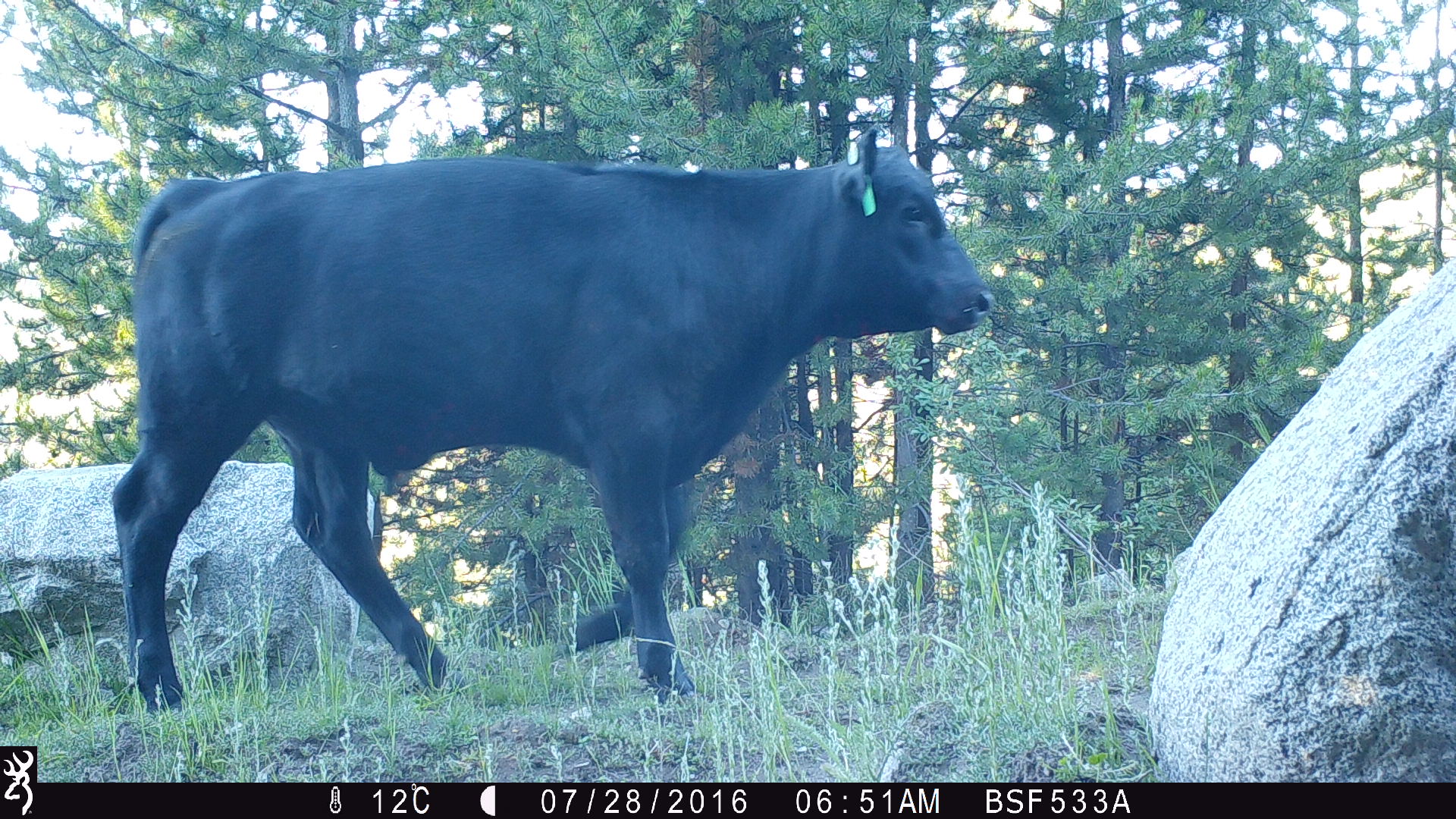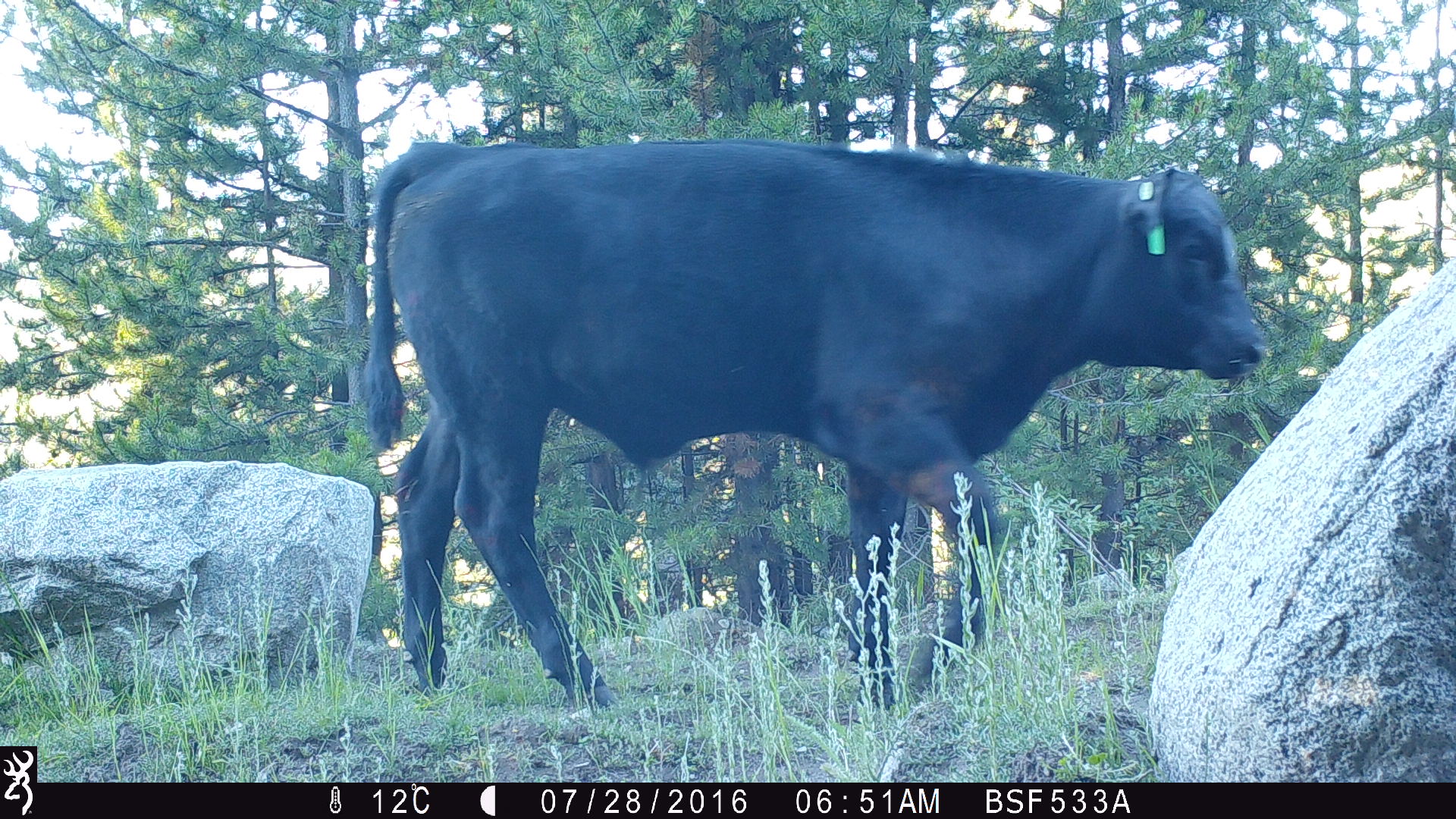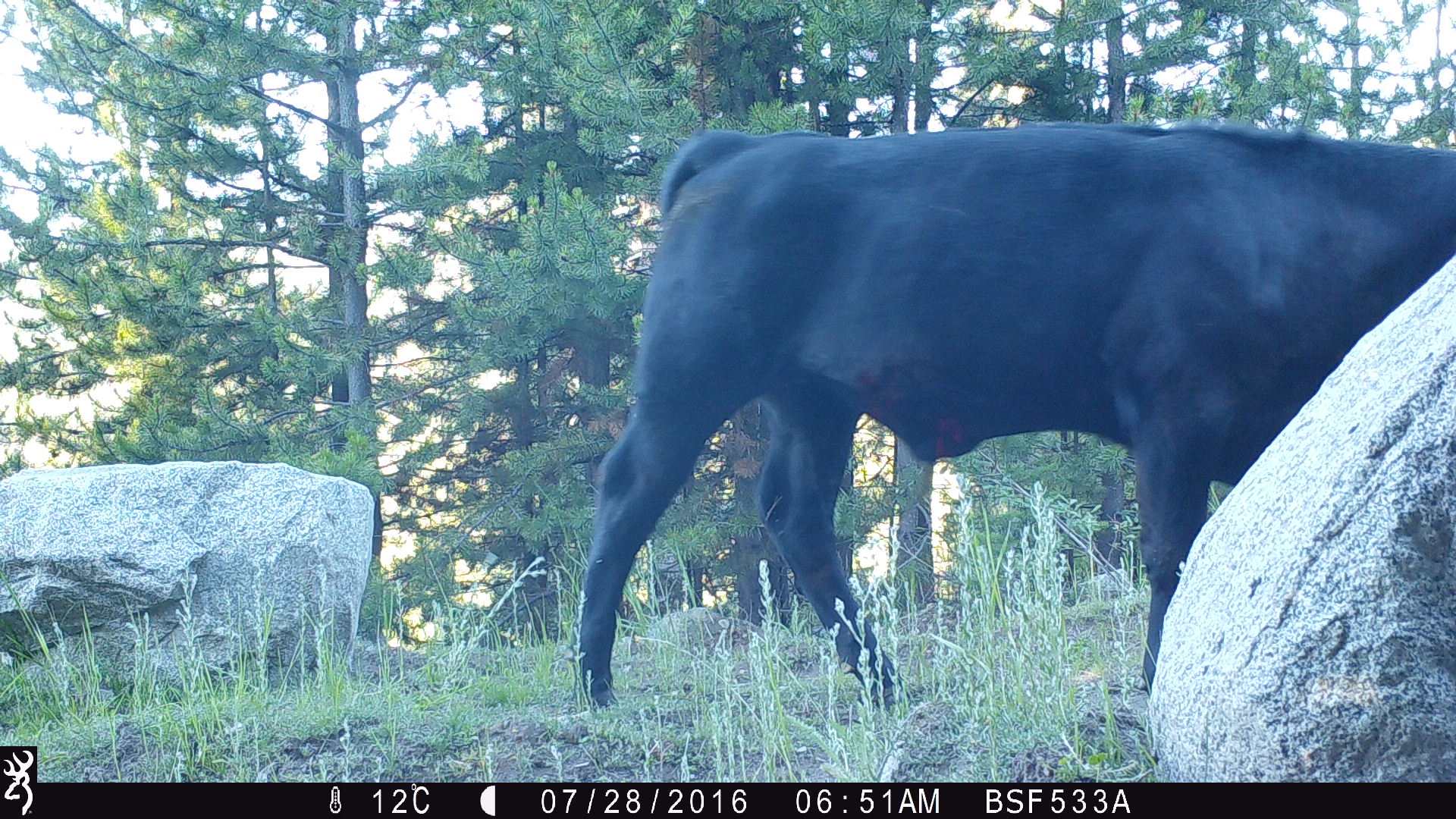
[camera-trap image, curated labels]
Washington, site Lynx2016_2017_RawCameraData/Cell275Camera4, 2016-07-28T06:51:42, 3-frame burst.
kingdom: Animalia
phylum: Chordata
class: Mammalia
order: Artiodactyla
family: Bovidae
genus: Bos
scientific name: Bos taurus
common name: domestic cattle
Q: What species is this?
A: Domestic cattle (Bos taurus).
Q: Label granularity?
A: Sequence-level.